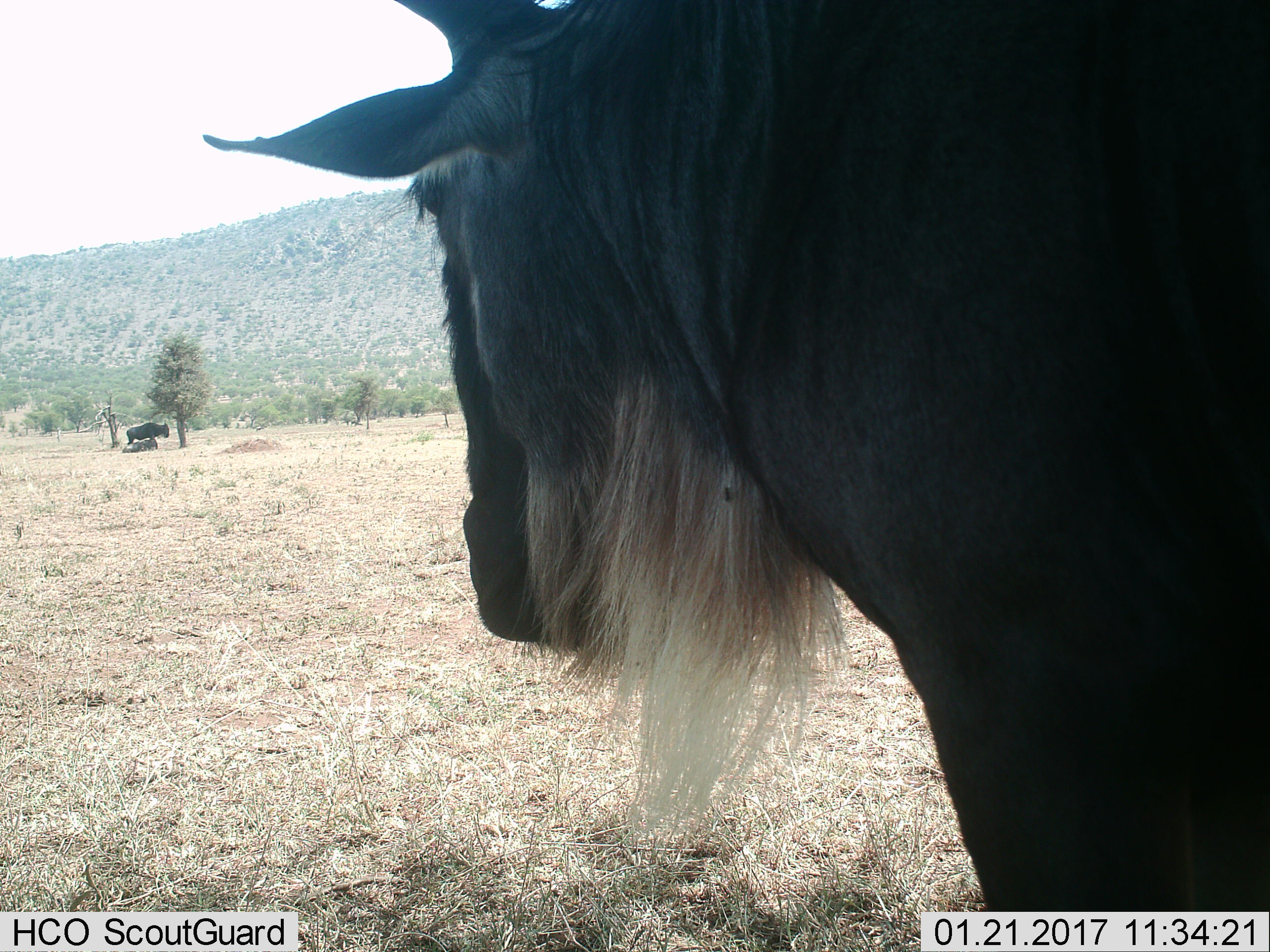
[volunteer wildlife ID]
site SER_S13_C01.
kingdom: Animalia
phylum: Chordata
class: Mammalia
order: Artiodactyla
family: Bovidae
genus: Connochaetes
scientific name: Connochaetes taurinus taurinus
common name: blue wildebeest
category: wildebeestblue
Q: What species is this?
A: Wildebeestblue (blue wildebeest) (Connochaetes taurinus taurinus).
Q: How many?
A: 3.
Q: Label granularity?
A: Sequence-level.